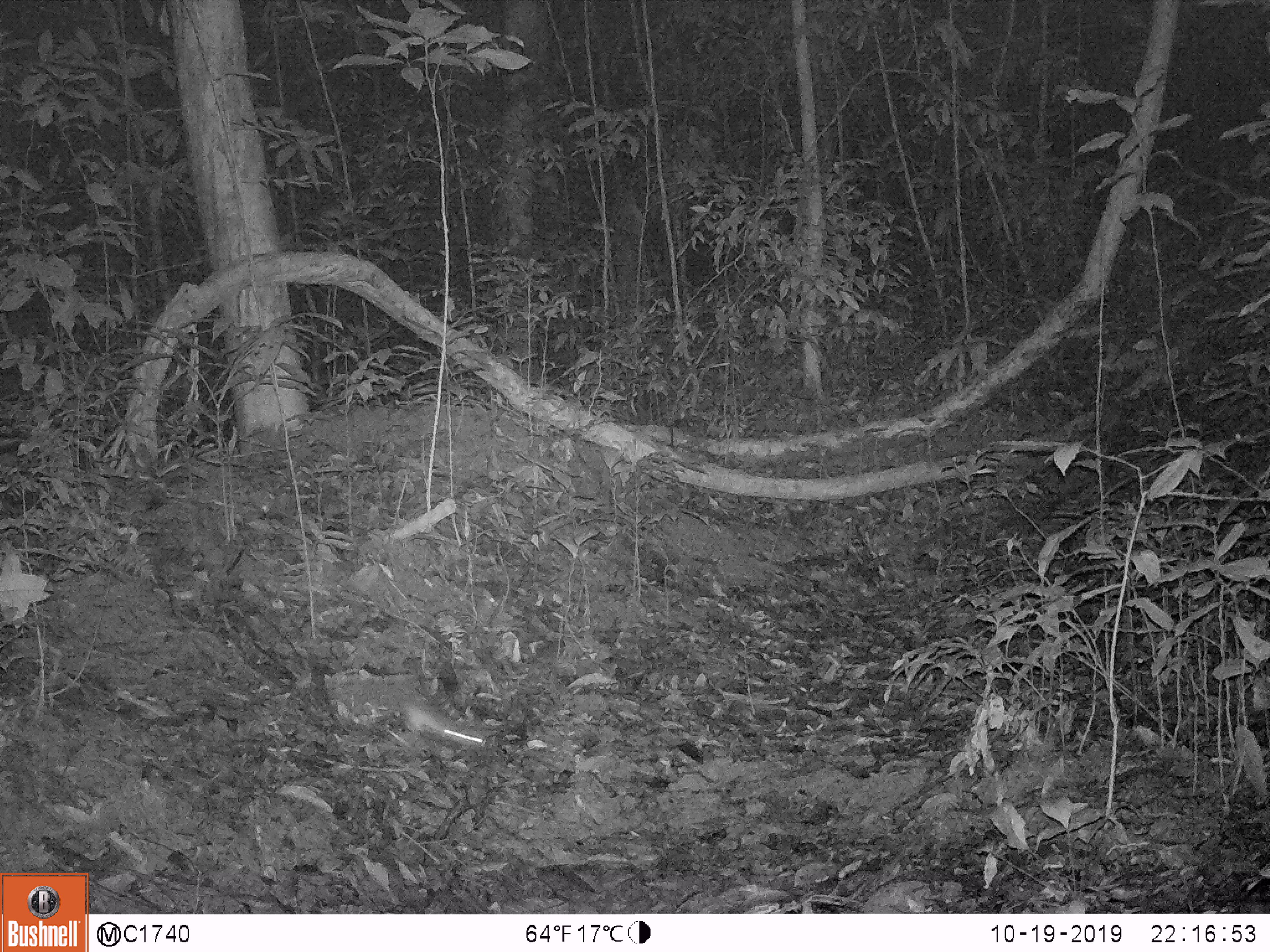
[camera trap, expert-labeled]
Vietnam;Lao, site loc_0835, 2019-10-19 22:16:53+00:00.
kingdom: Animalia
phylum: Chordata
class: Mammalia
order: Rodentia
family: Muridae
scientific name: Muridae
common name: old-world mice and rats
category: unidentified murid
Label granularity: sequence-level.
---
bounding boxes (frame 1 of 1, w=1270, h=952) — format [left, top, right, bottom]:
unidentified murid: [399, 698, 489, 746]